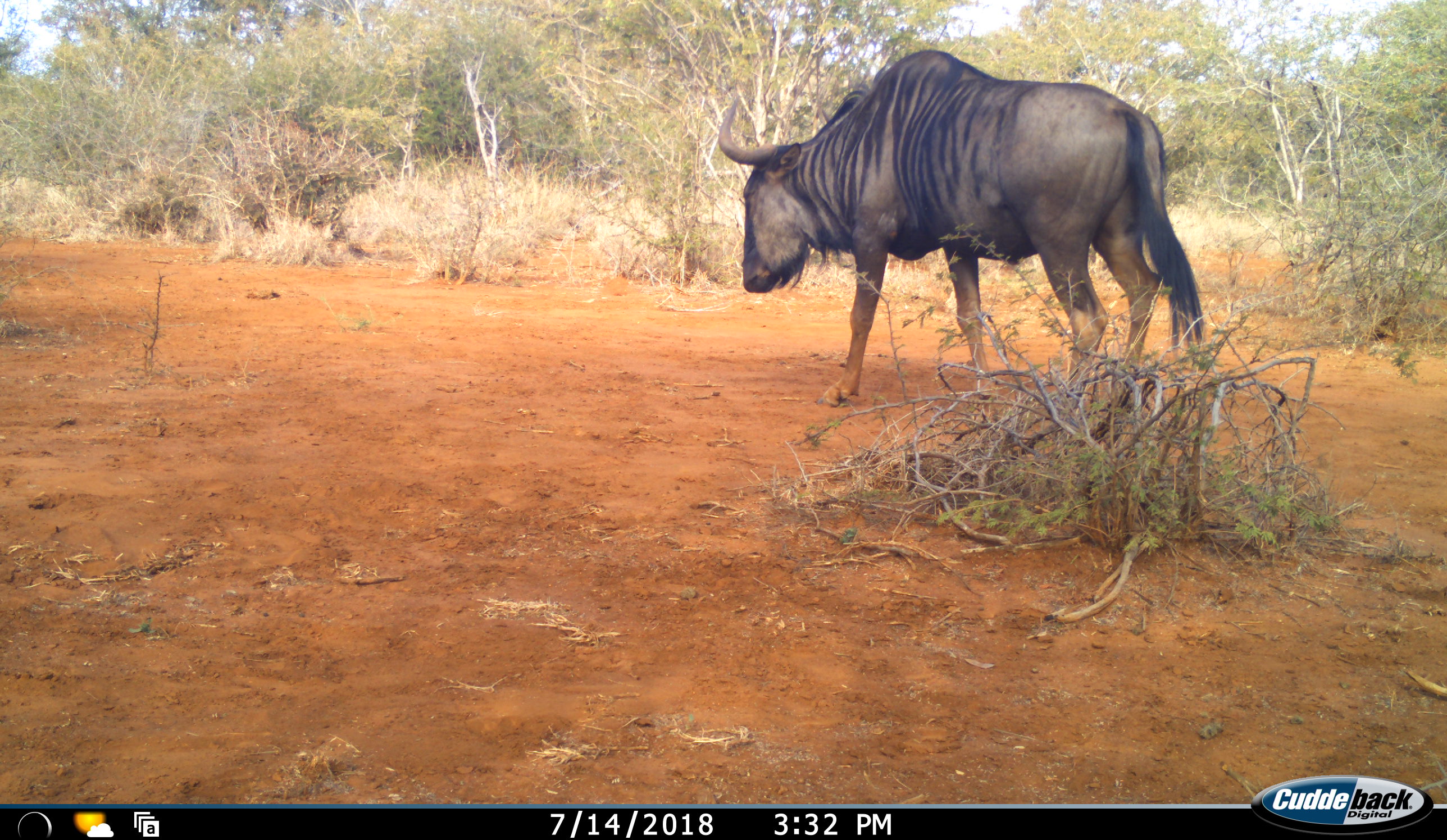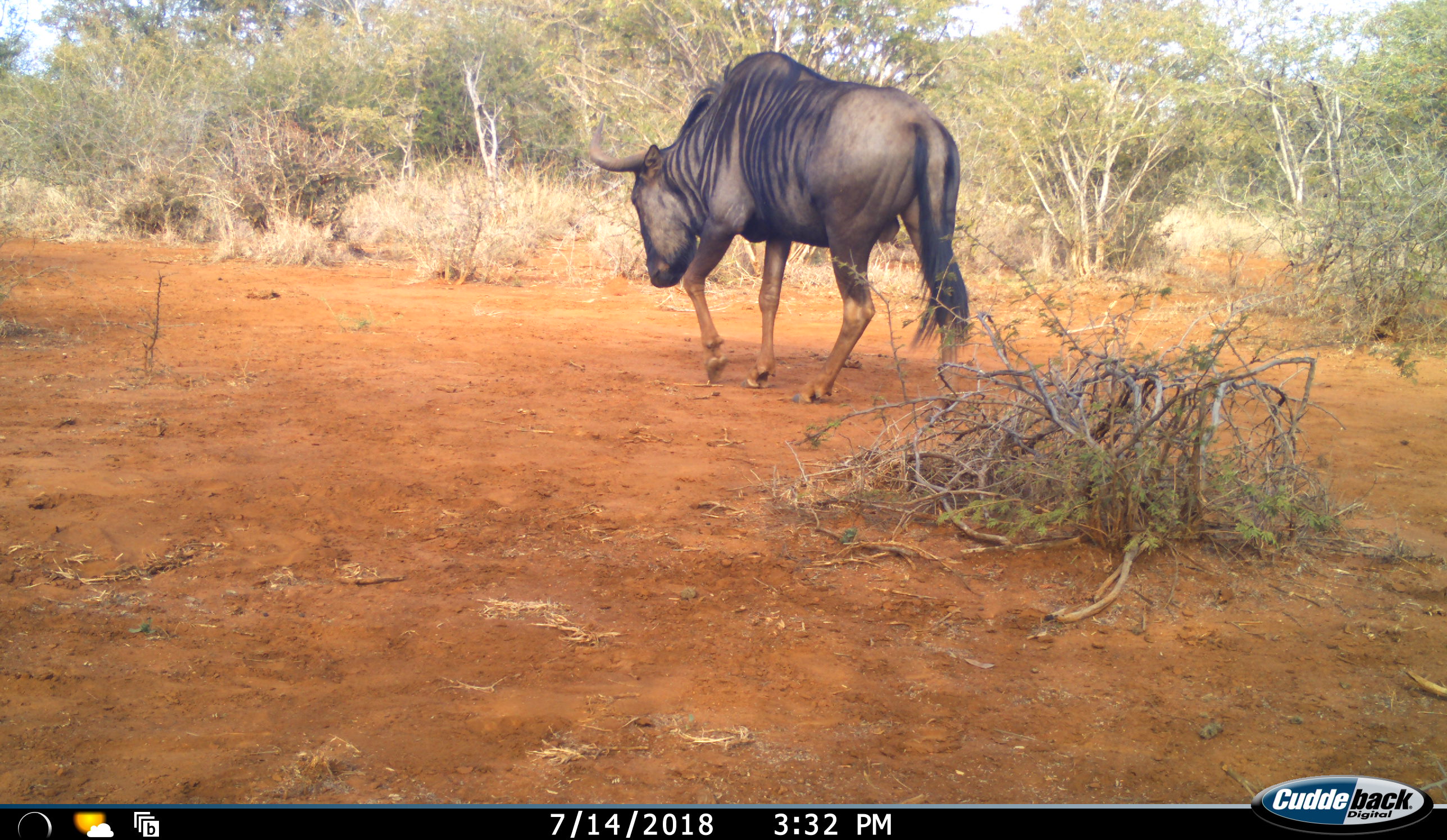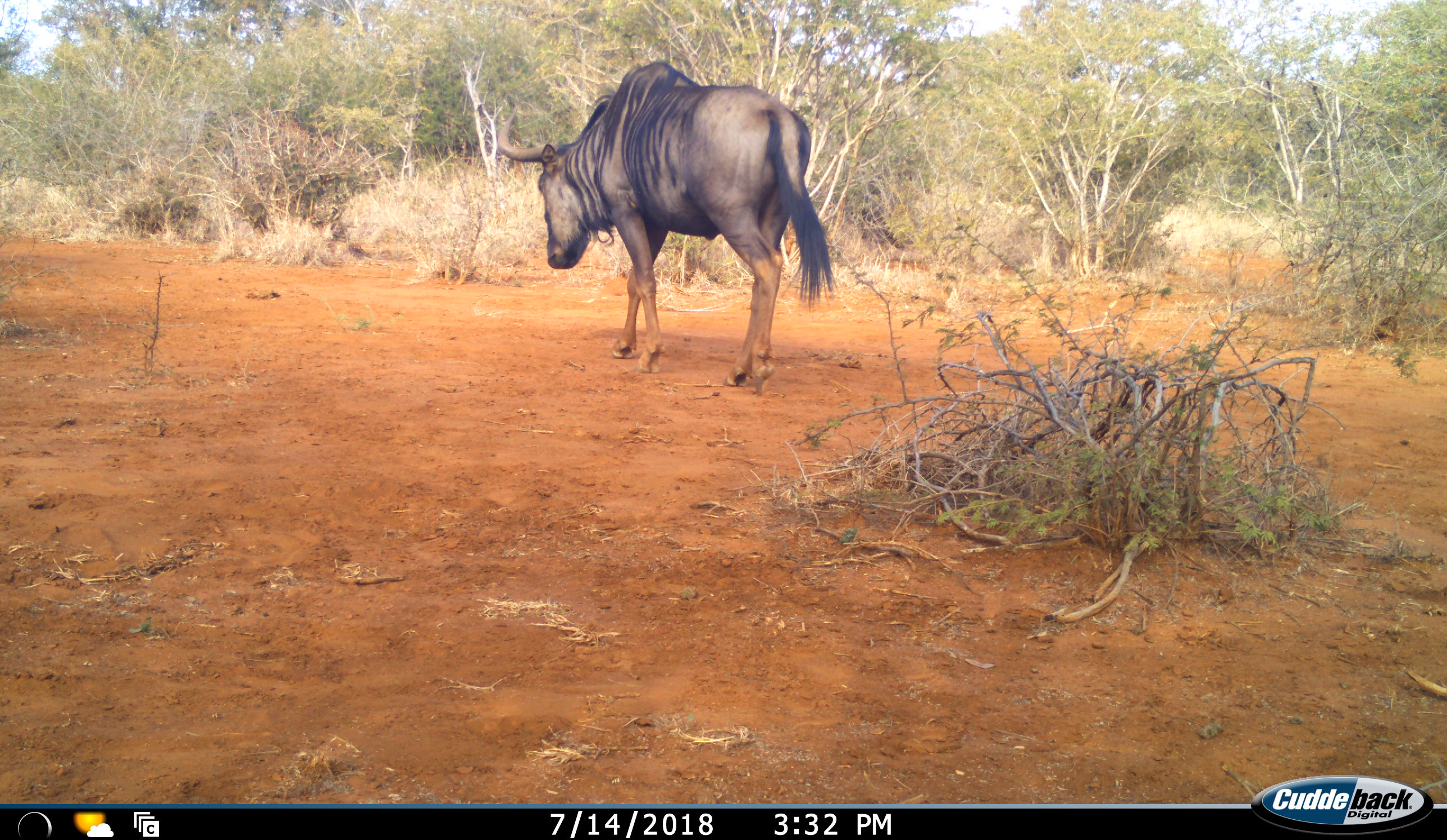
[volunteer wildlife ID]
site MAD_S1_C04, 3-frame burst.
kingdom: Animalia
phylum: Chordata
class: Mammalia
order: Artiodactyla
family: Bovidae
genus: Connochaetes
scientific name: Connochaetes taurinus taurinus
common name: blue wildebeest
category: wildebeestblue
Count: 1.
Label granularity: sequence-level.